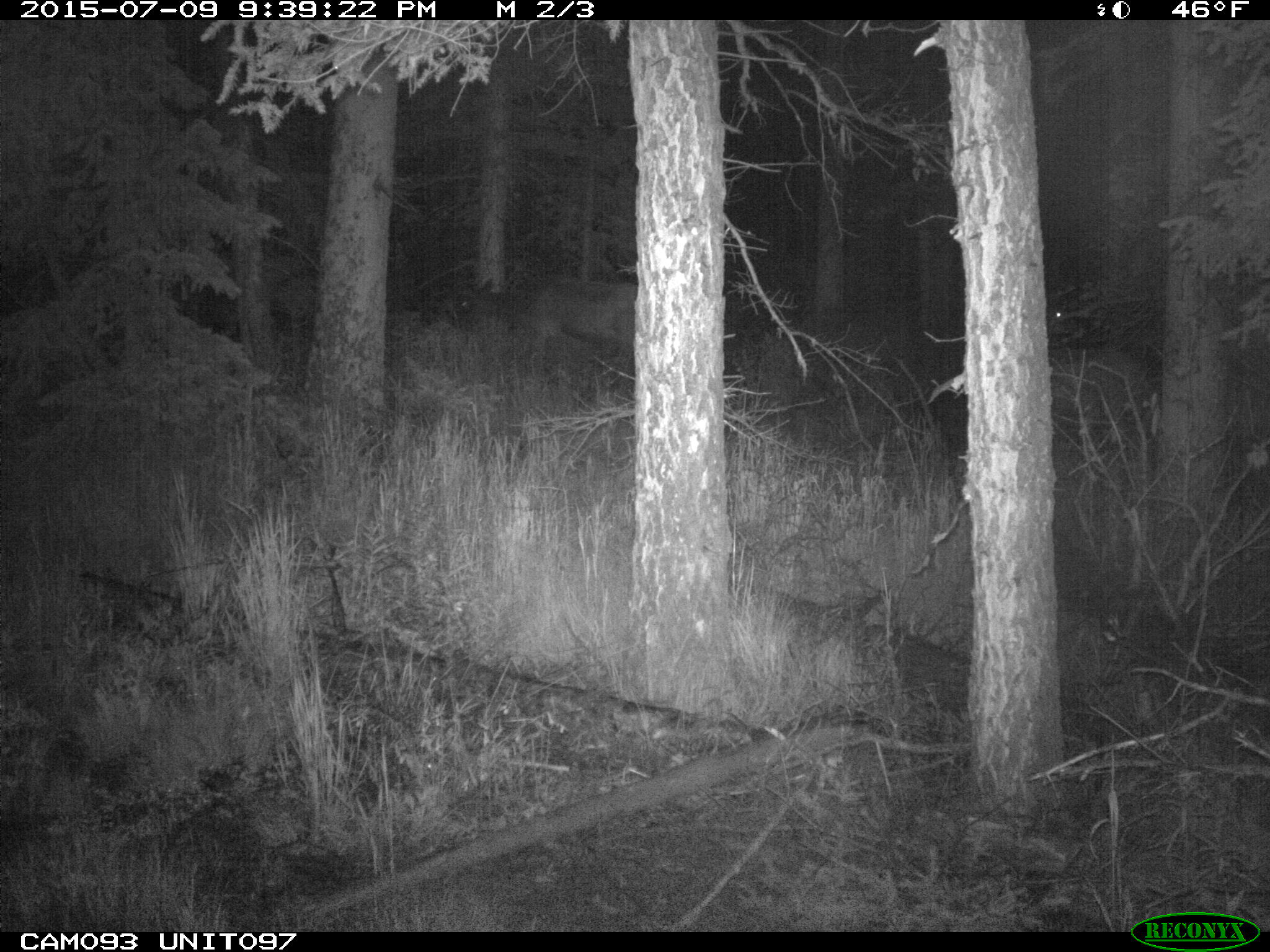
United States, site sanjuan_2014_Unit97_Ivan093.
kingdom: Animalia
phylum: Chordata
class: Mammalia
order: Artiodactyla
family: Cervidae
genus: Cervus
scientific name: Cervus elaphus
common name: red deer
Cervus elaphus (red deer).